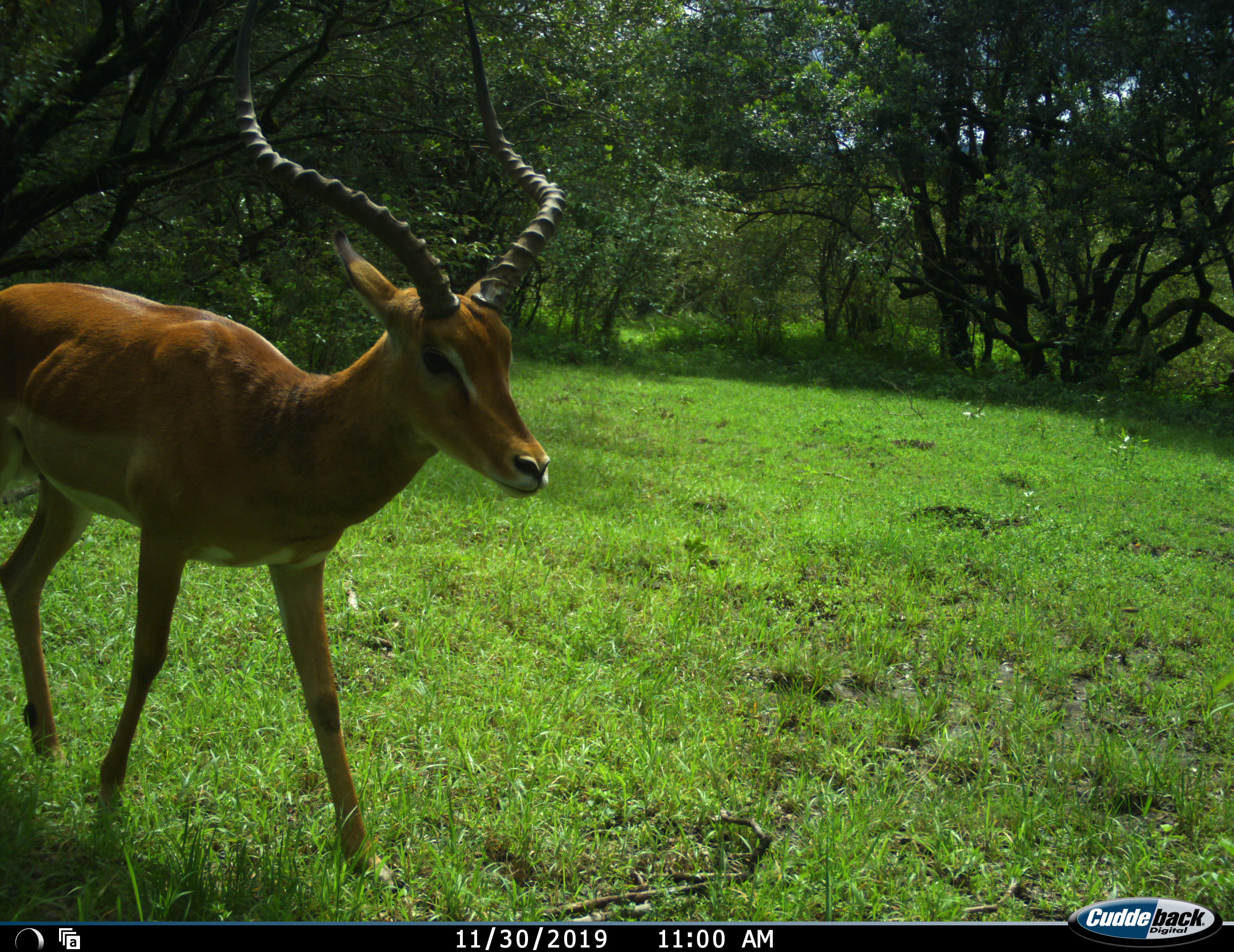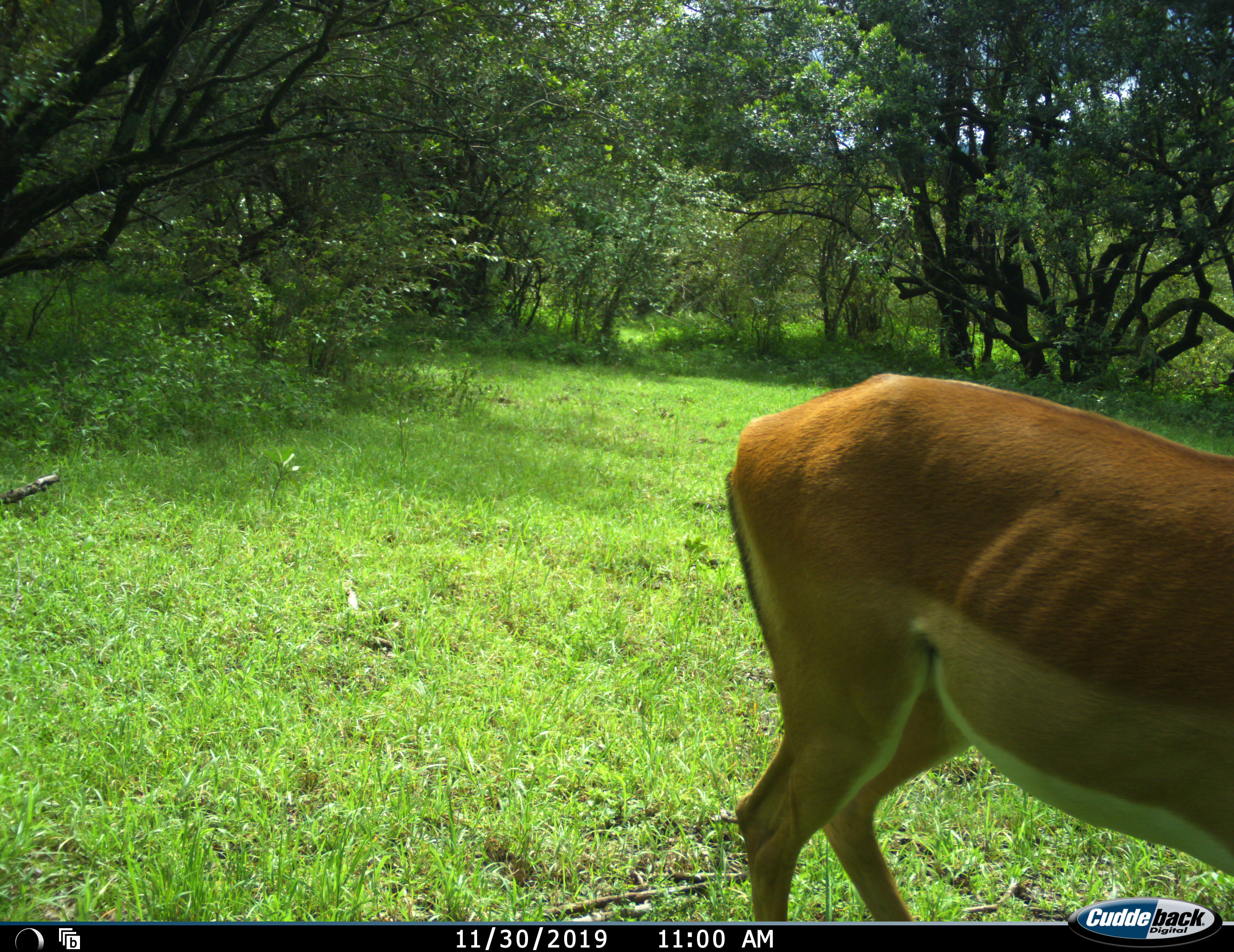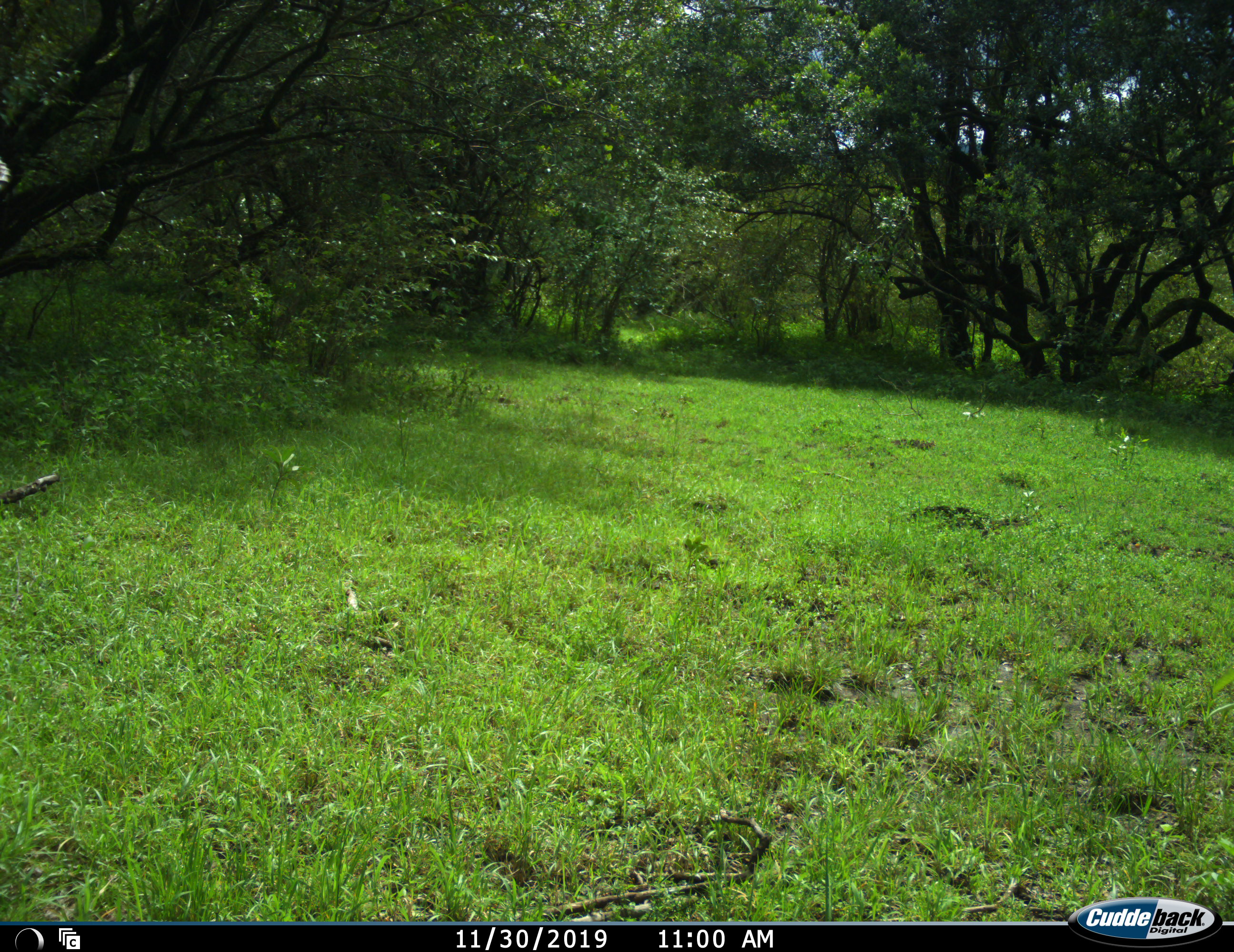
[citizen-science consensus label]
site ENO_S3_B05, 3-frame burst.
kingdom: Animalia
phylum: Chordata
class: Mammalia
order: Artiodactyla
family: Bovidae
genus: Aepyceros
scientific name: Aepyceros melampus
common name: impala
Impala (Aepyceros melampus), count 1. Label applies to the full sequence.